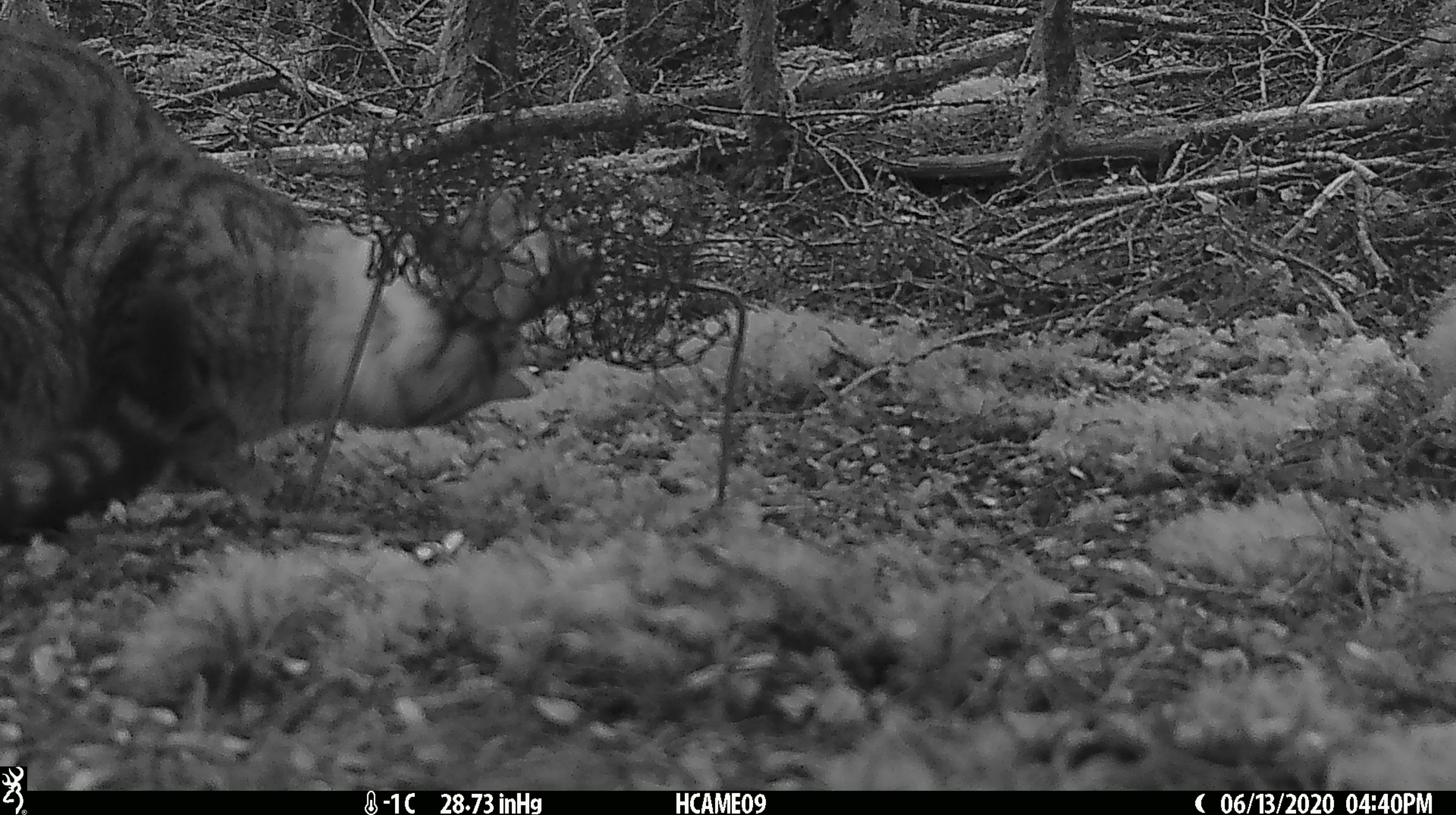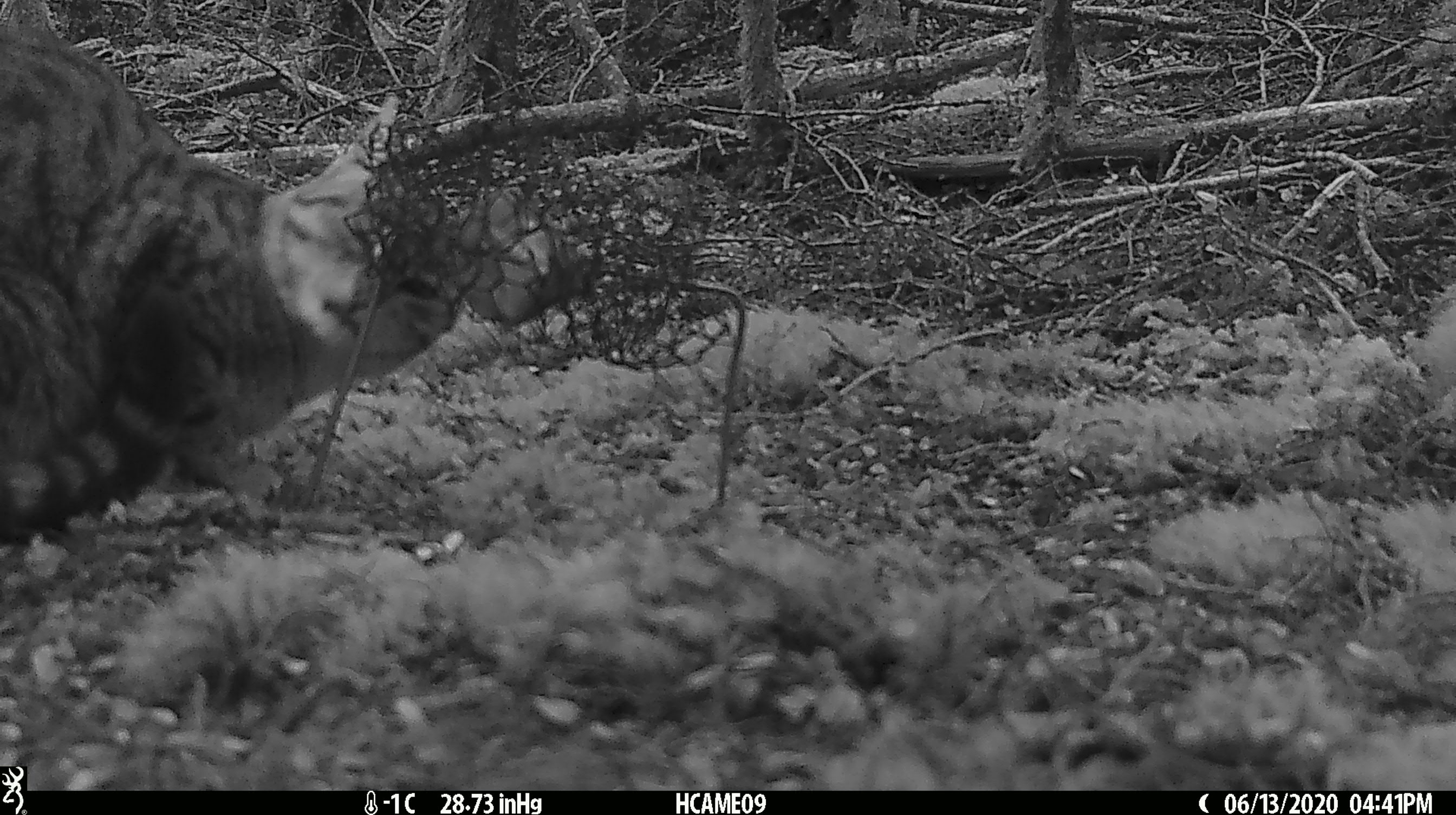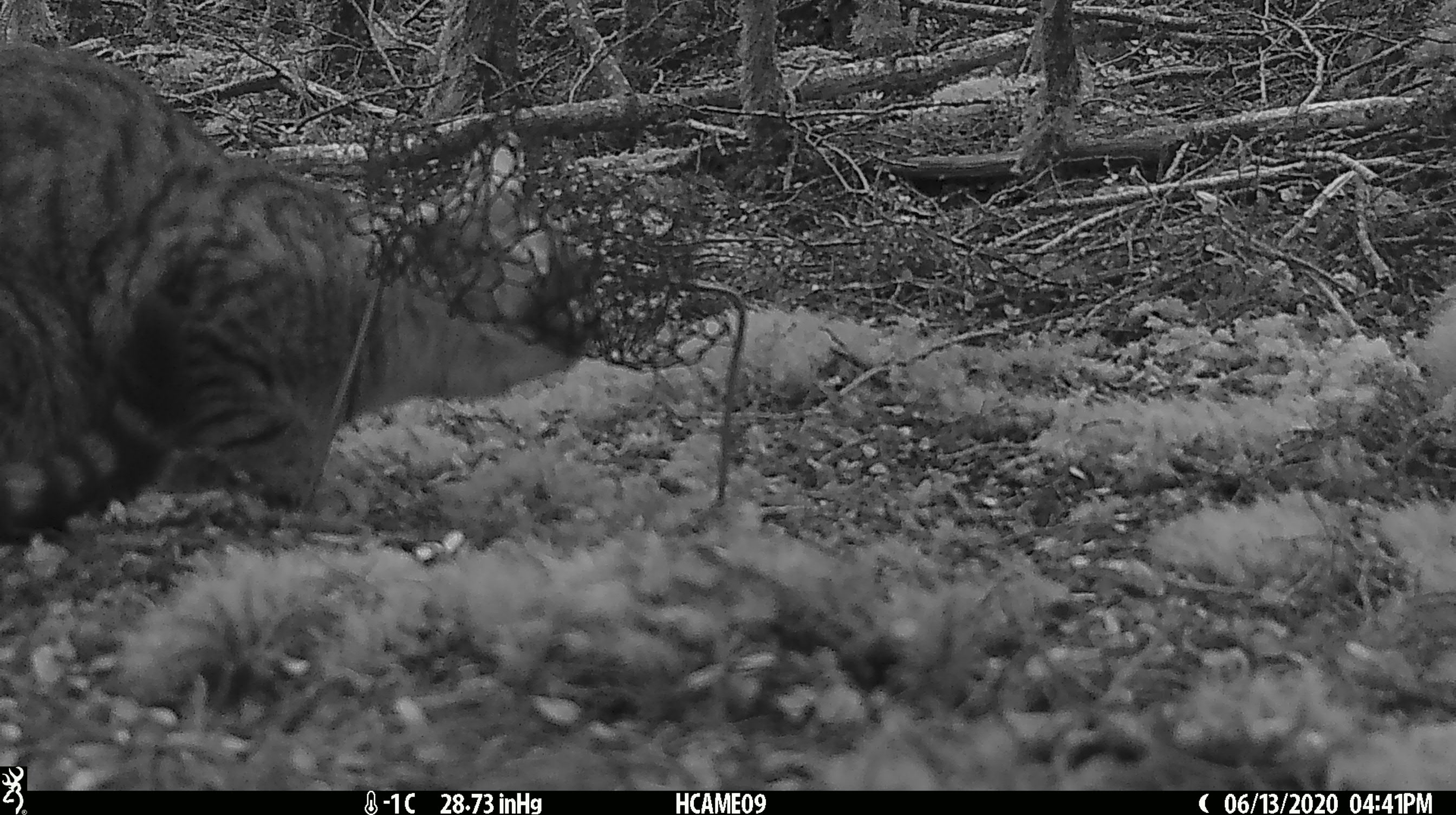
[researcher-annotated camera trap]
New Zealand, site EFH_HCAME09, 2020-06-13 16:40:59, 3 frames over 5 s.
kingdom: Animalia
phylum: Chordata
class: Mammalia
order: Carnivora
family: Felidae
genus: Felis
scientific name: Felis catus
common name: domestic cat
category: cat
Cat (domestic cat) (Felis catus).